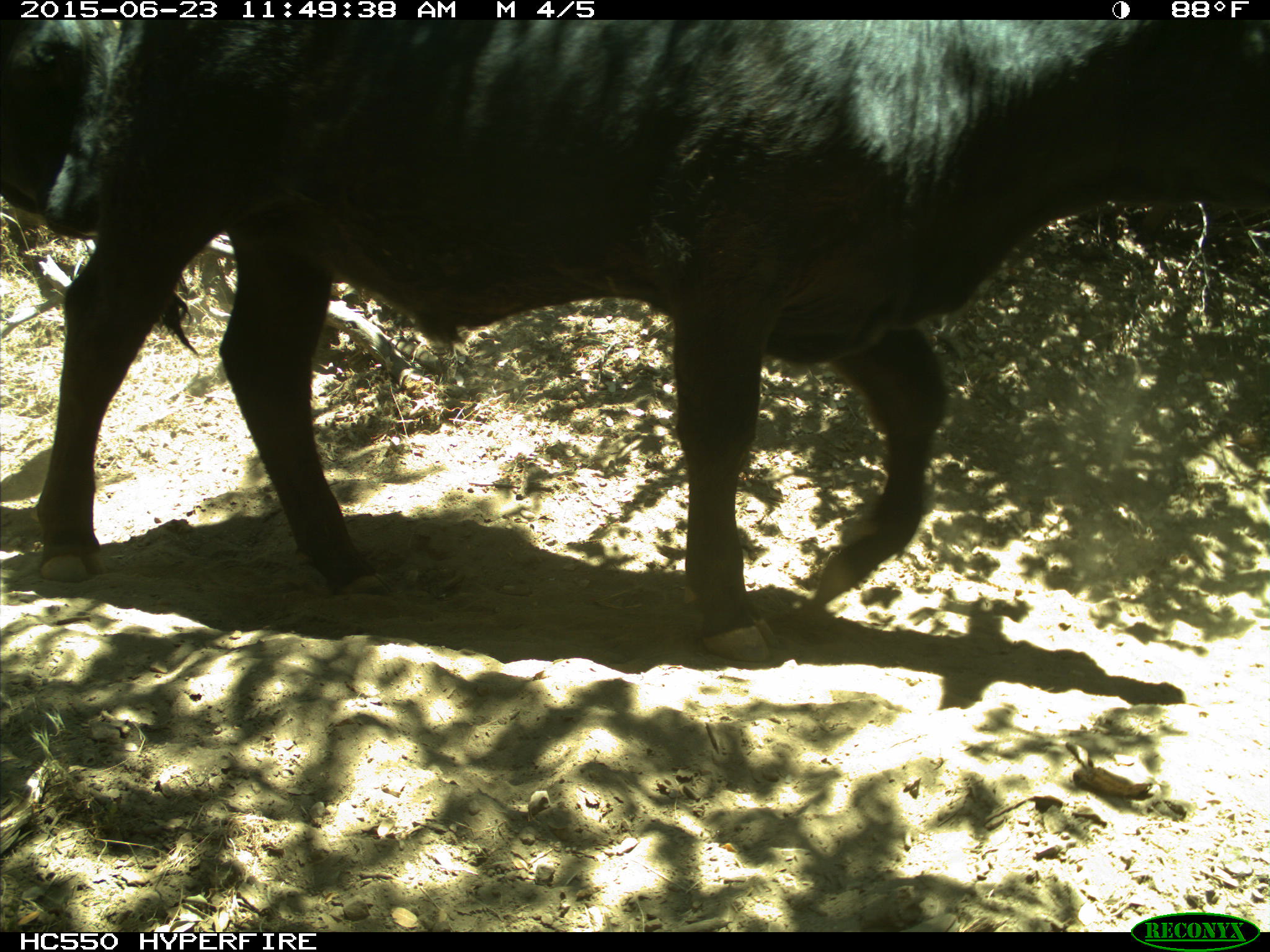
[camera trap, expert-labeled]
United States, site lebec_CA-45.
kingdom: Animalia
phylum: Chordata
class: Mammalia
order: Artiodactyla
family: Bovidae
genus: Bos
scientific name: Bos taurus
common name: domestic cow